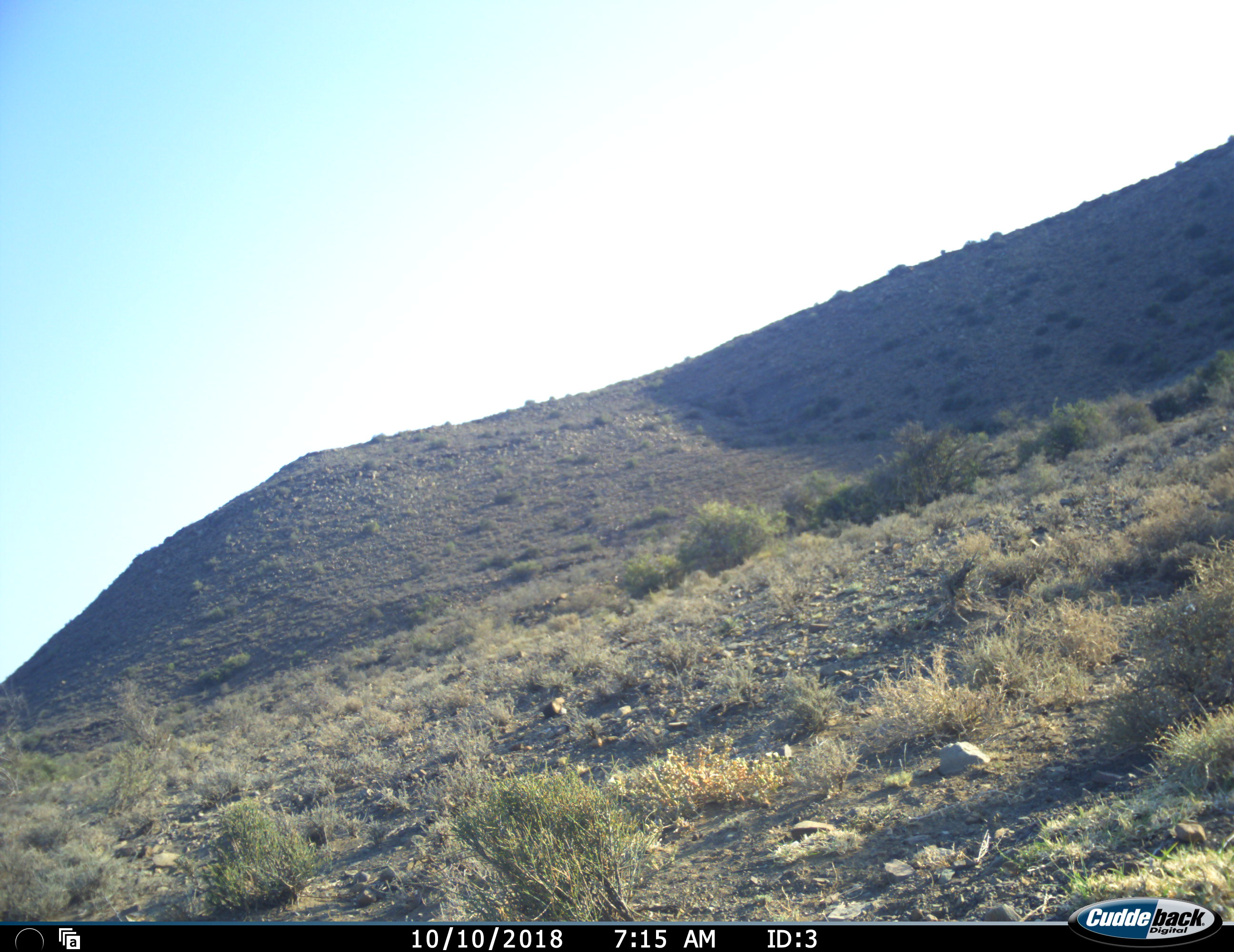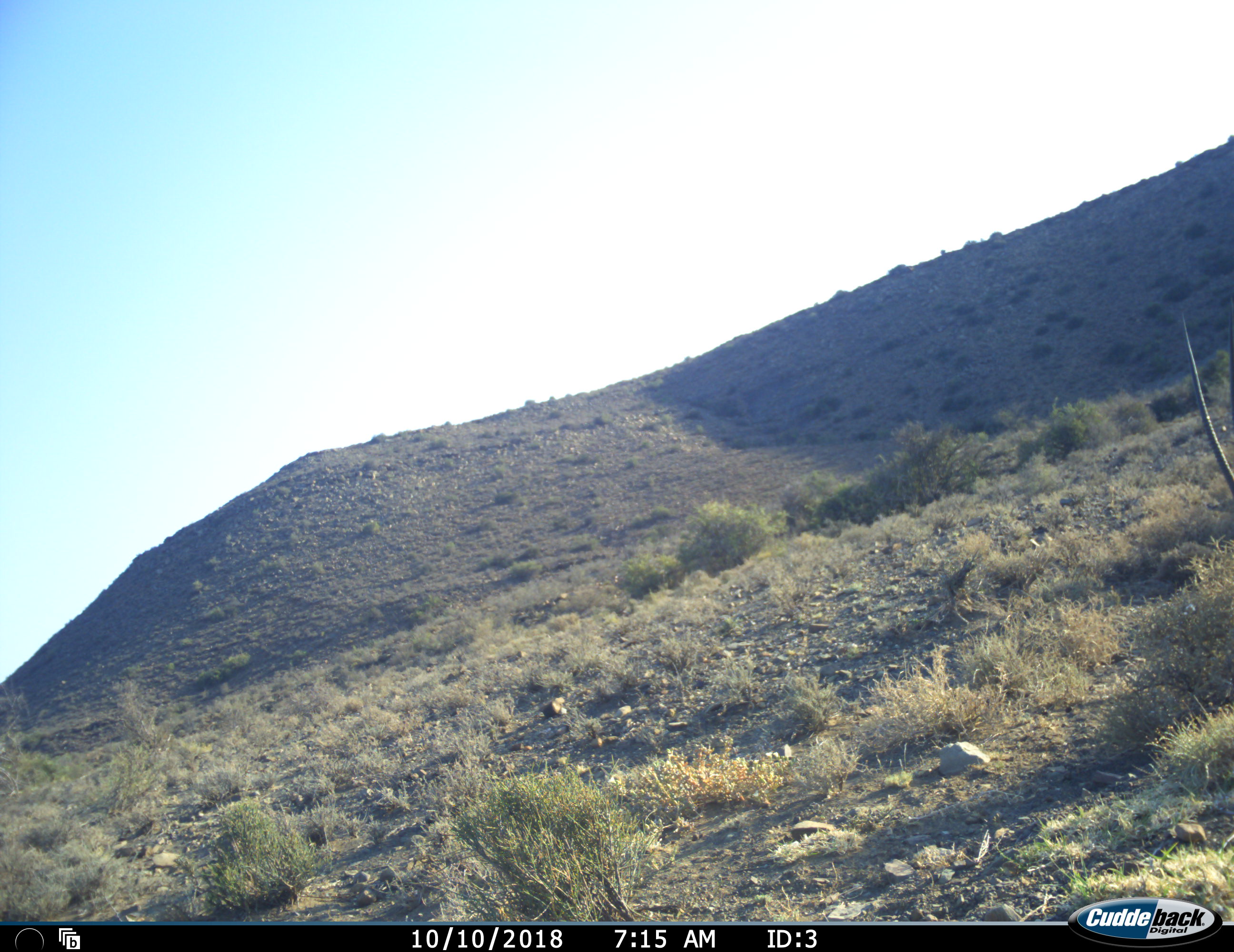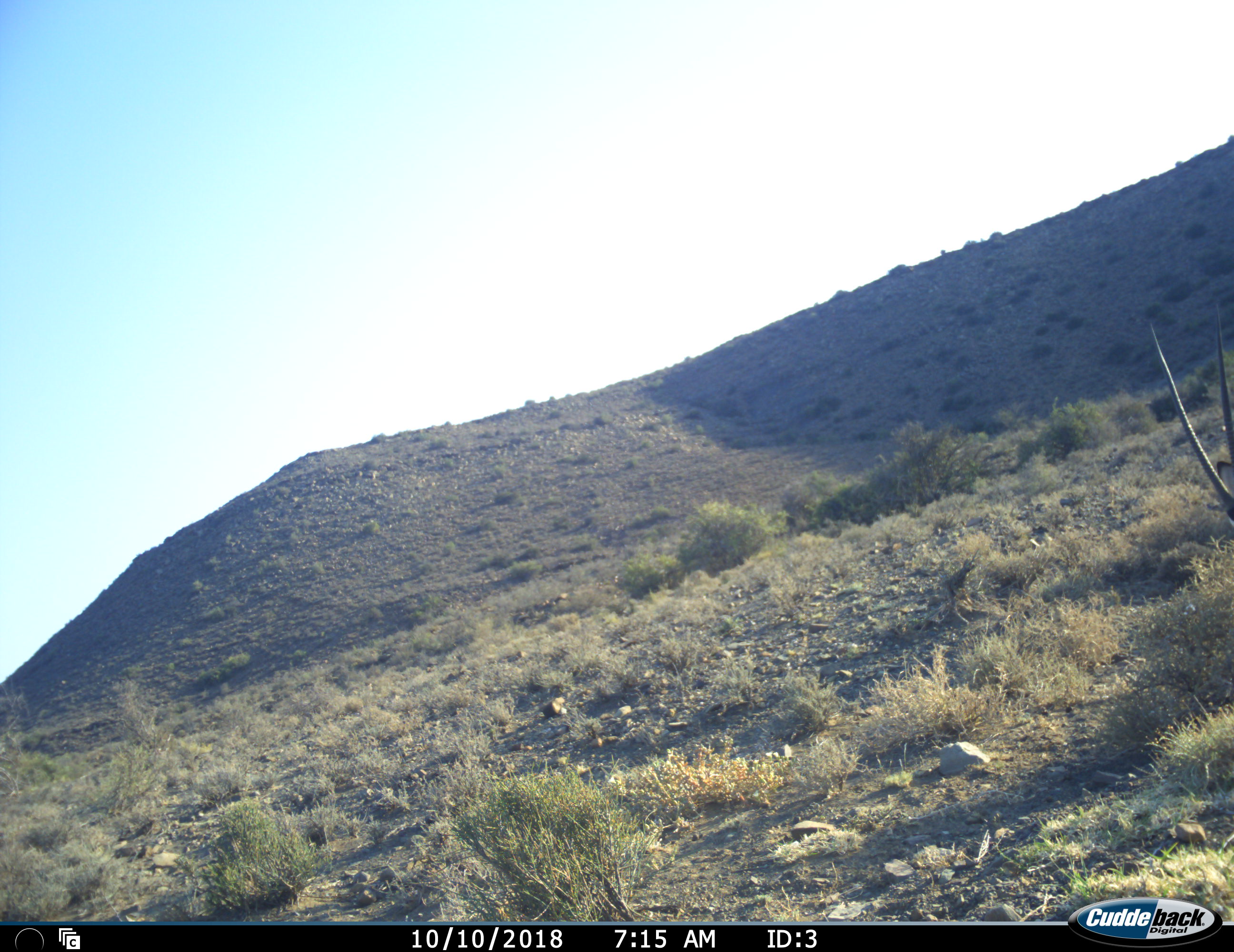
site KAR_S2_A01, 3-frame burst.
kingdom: Animalia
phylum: Chordata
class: Mammalia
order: Artiodactyla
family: Bovidae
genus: Oryx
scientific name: Oryx gazella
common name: gemsbok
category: oryx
Oryx (gemsbok) (Oryx gazella), count 1. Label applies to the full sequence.